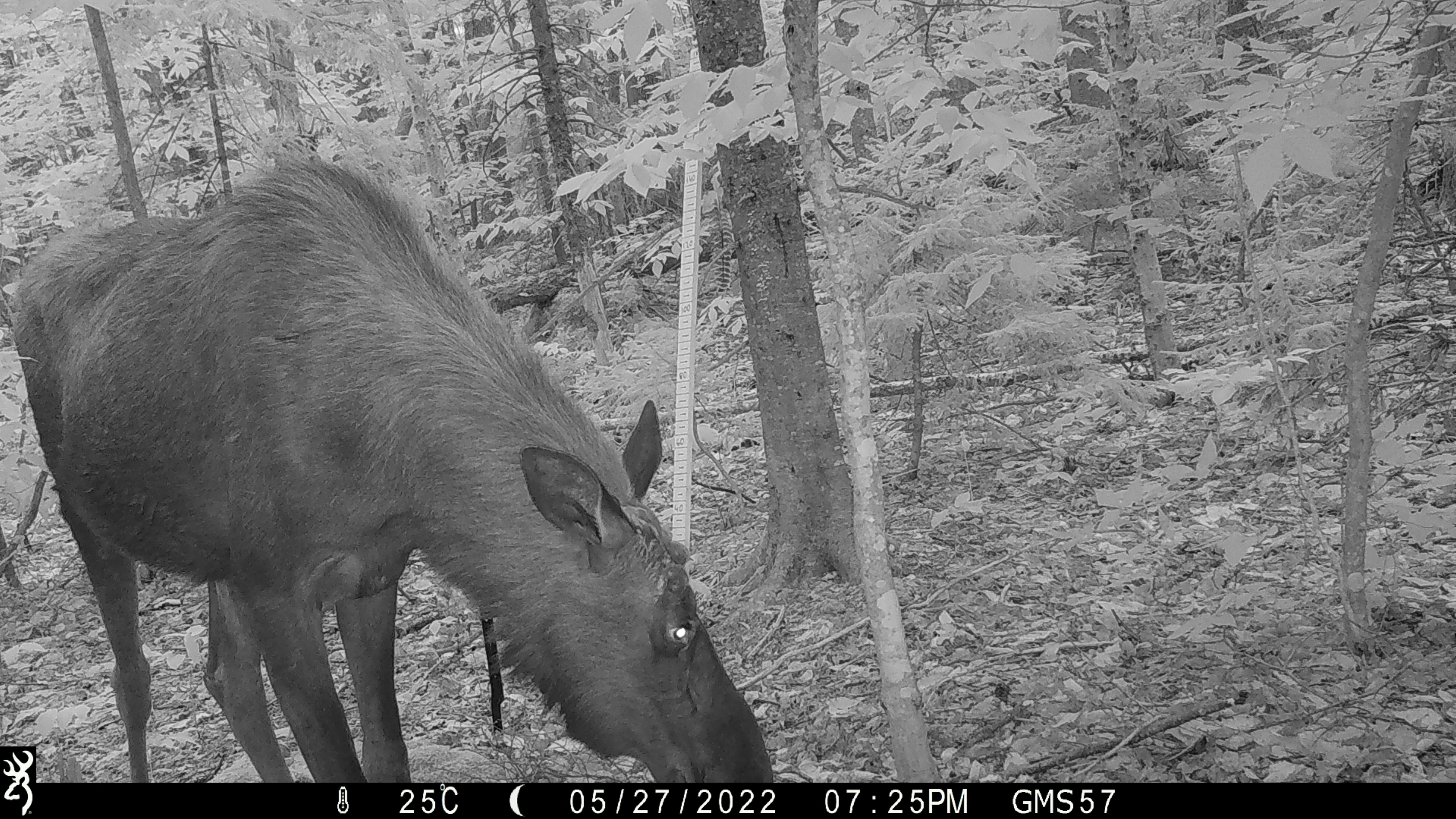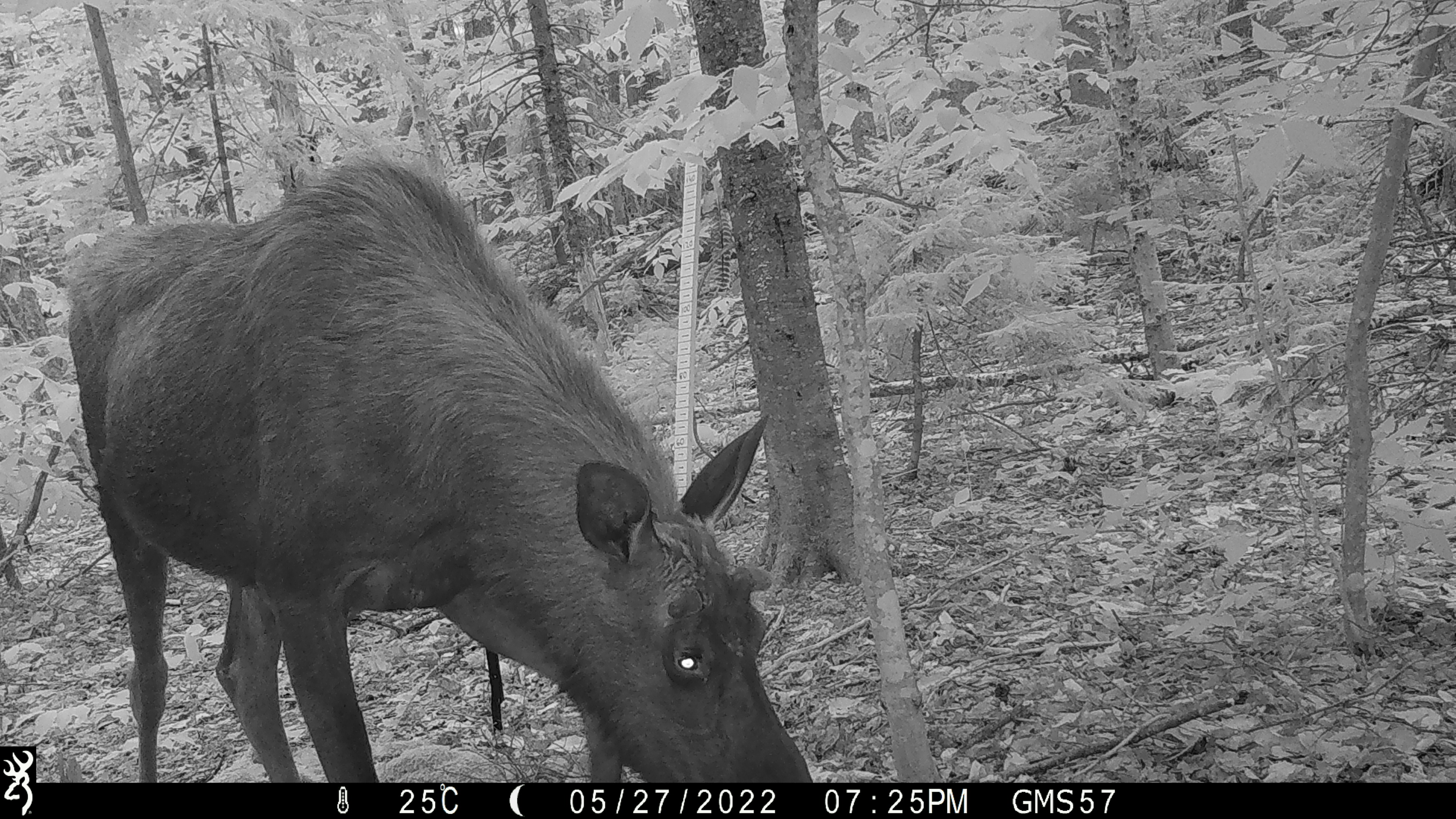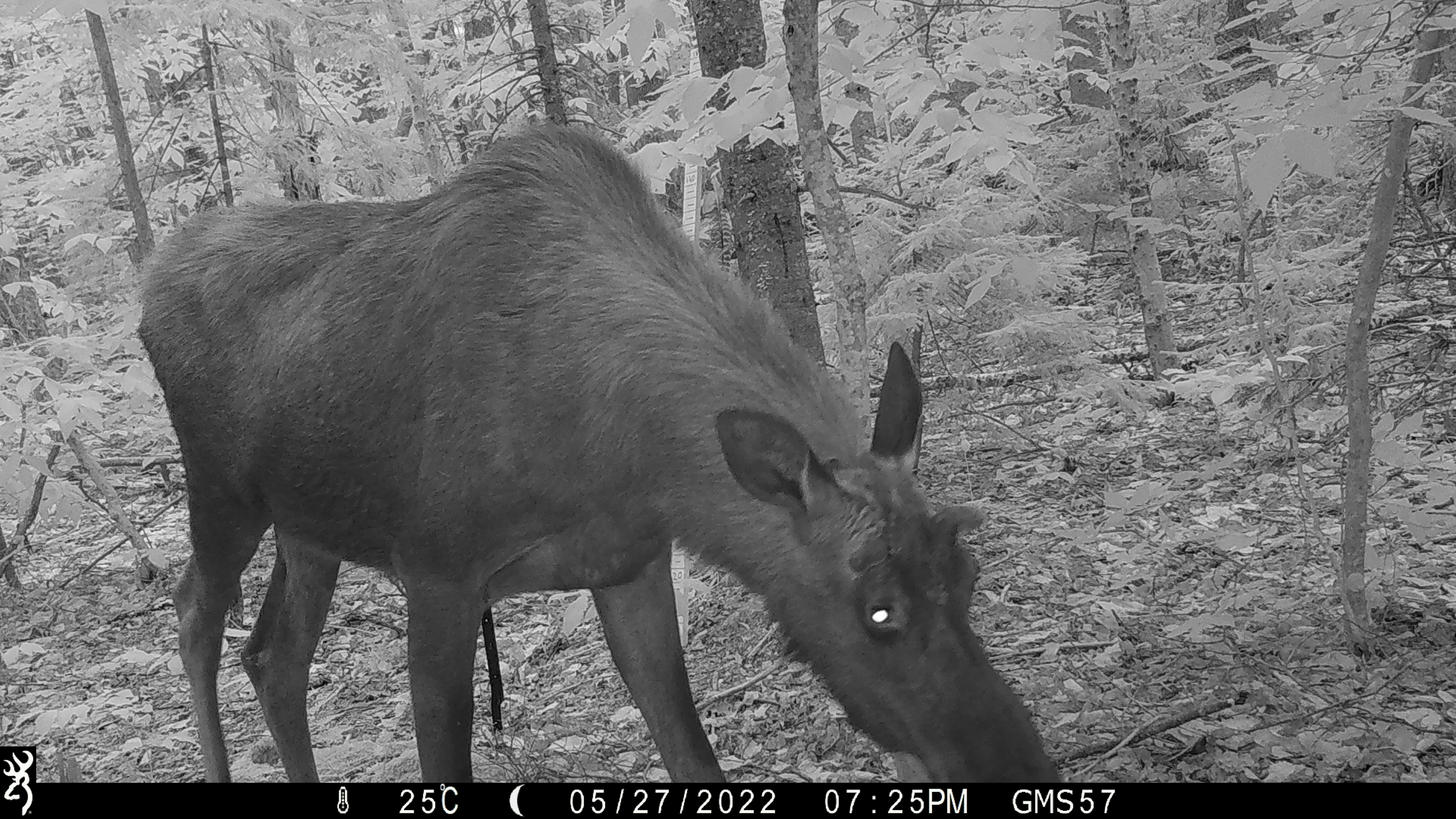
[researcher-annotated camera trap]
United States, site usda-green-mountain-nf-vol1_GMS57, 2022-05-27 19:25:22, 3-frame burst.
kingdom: Animalia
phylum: Chordata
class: Mammalia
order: Artiodactyla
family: Cervidae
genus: Alces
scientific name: Alces alces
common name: moose